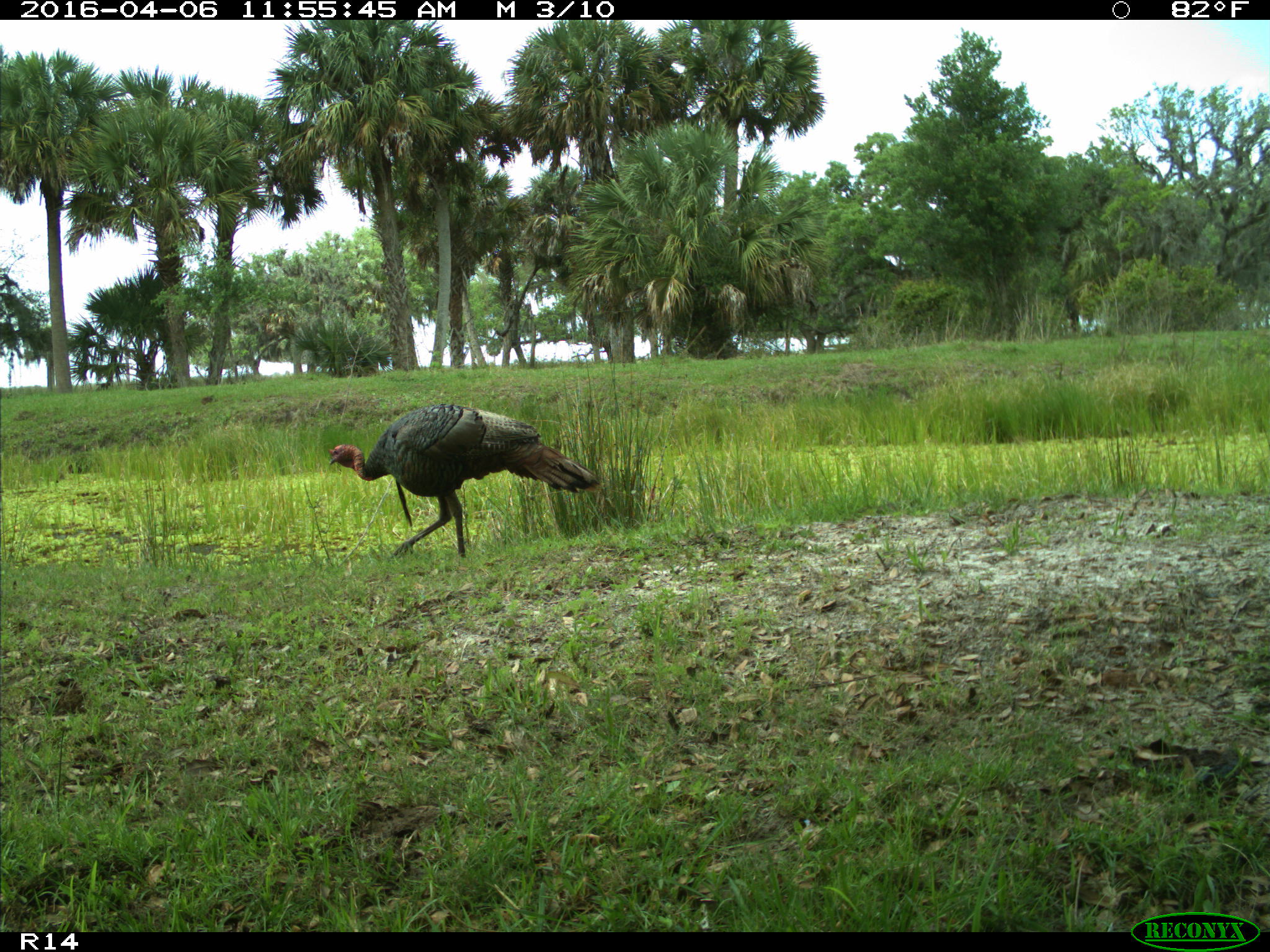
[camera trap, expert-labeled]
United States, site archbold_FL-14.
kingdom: Animalia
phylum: Chordata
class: Aves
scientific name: Aves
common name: birds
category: unidentified bird